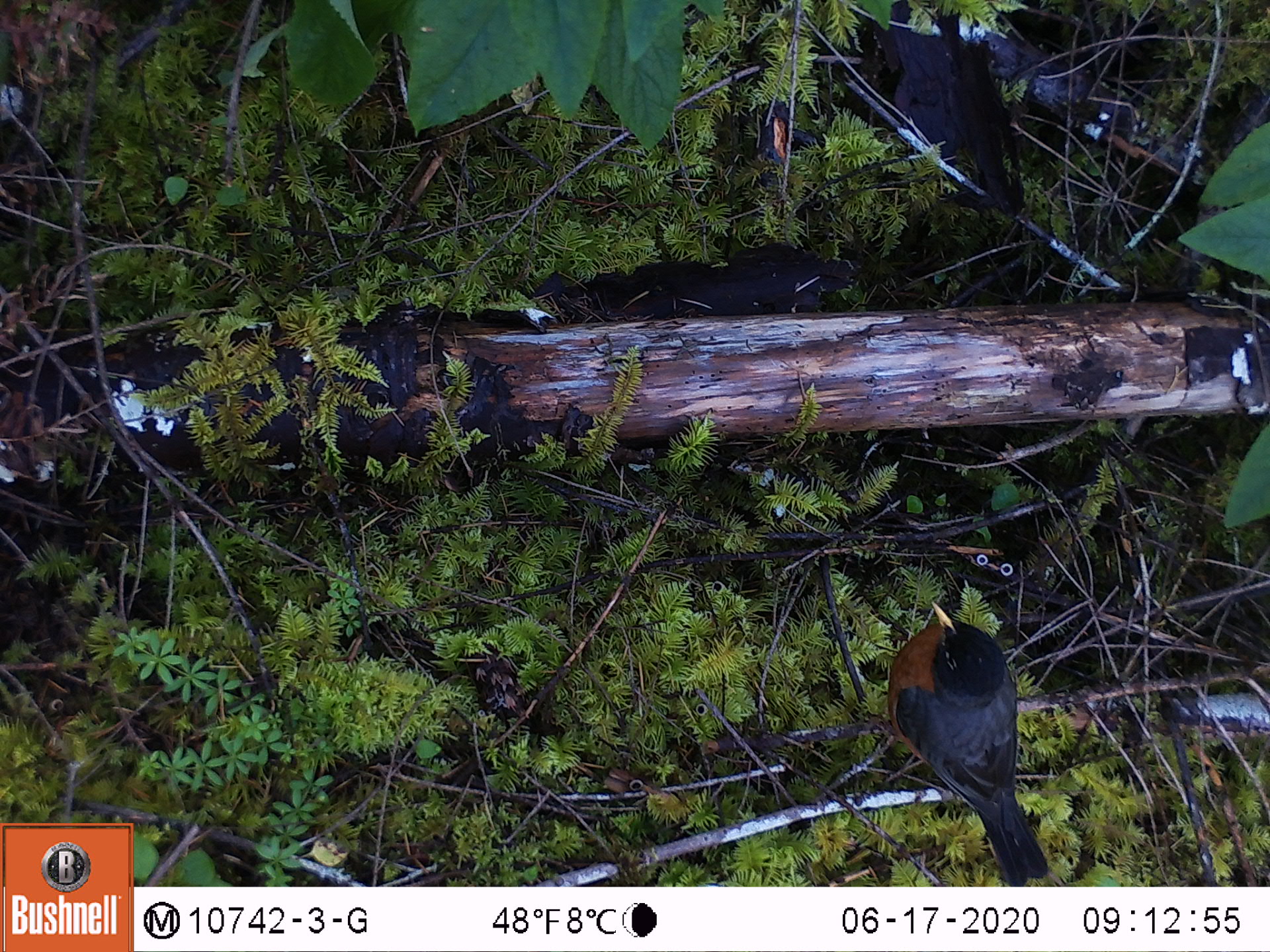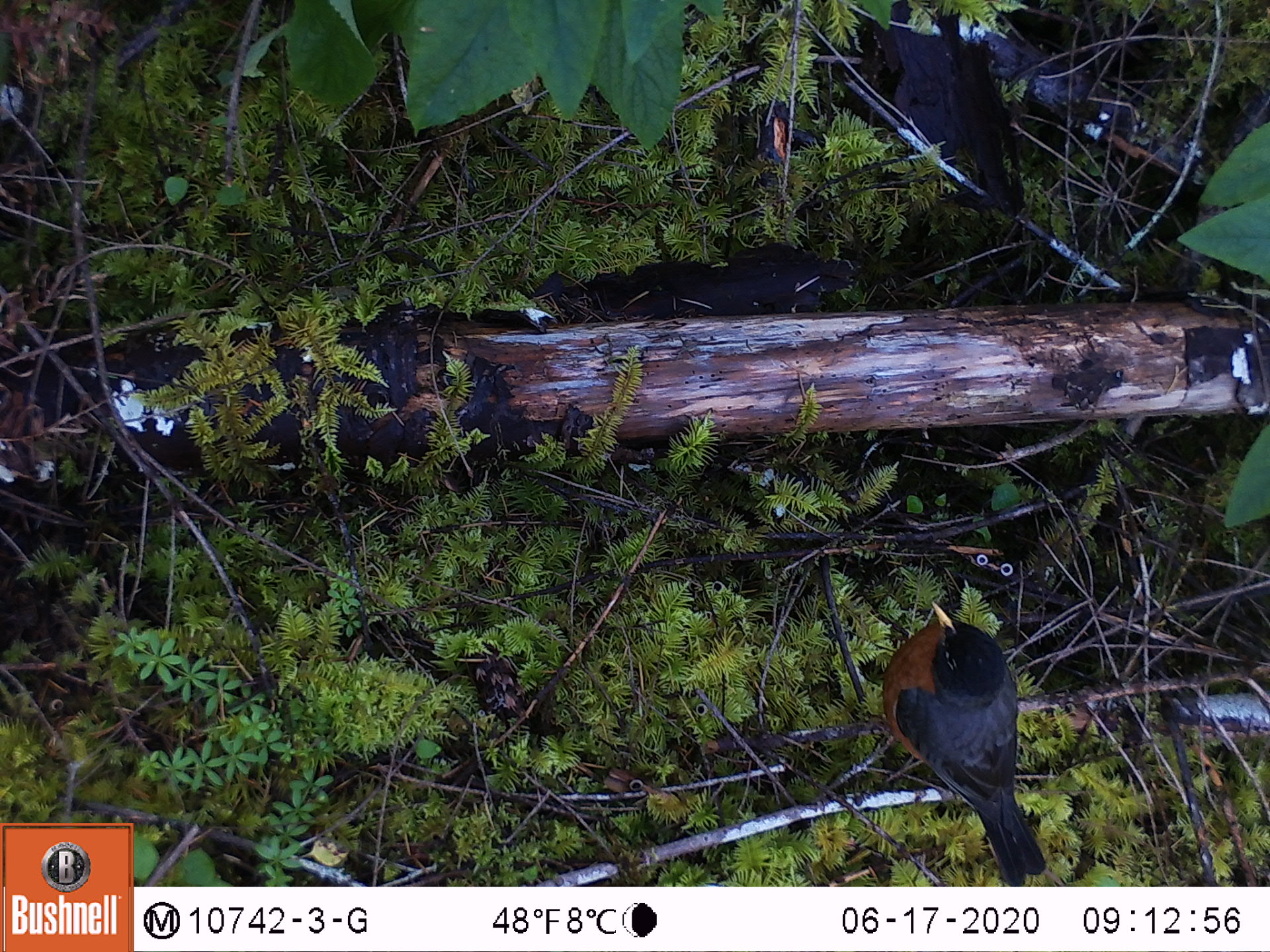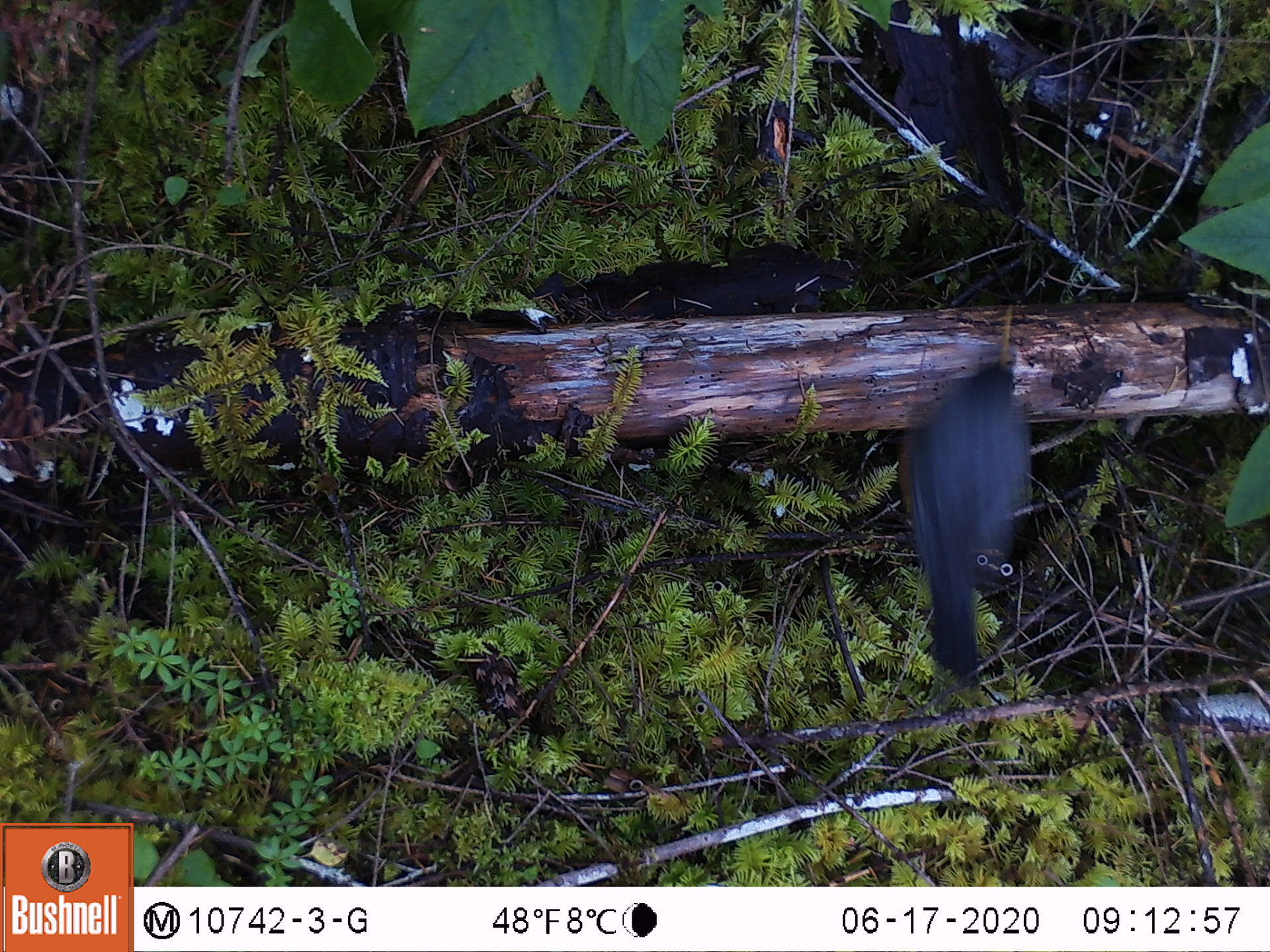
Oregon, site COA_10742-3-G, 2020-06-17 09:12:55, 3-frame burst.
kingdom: Animalia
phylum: Chordata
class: Aves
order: Passeriformes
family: Turdidae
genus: Turdus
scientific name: Turdus migratorius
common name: american robin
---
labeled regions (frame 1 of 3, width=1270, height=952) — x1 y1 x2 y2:
american robin: 876 589 1069 882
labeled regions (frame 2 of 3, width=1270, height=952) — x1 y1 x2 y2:
american robin: 868 589 1061 878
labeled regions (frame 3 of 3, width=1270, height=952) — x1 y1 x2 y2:
american robin: 883 294 1043 710